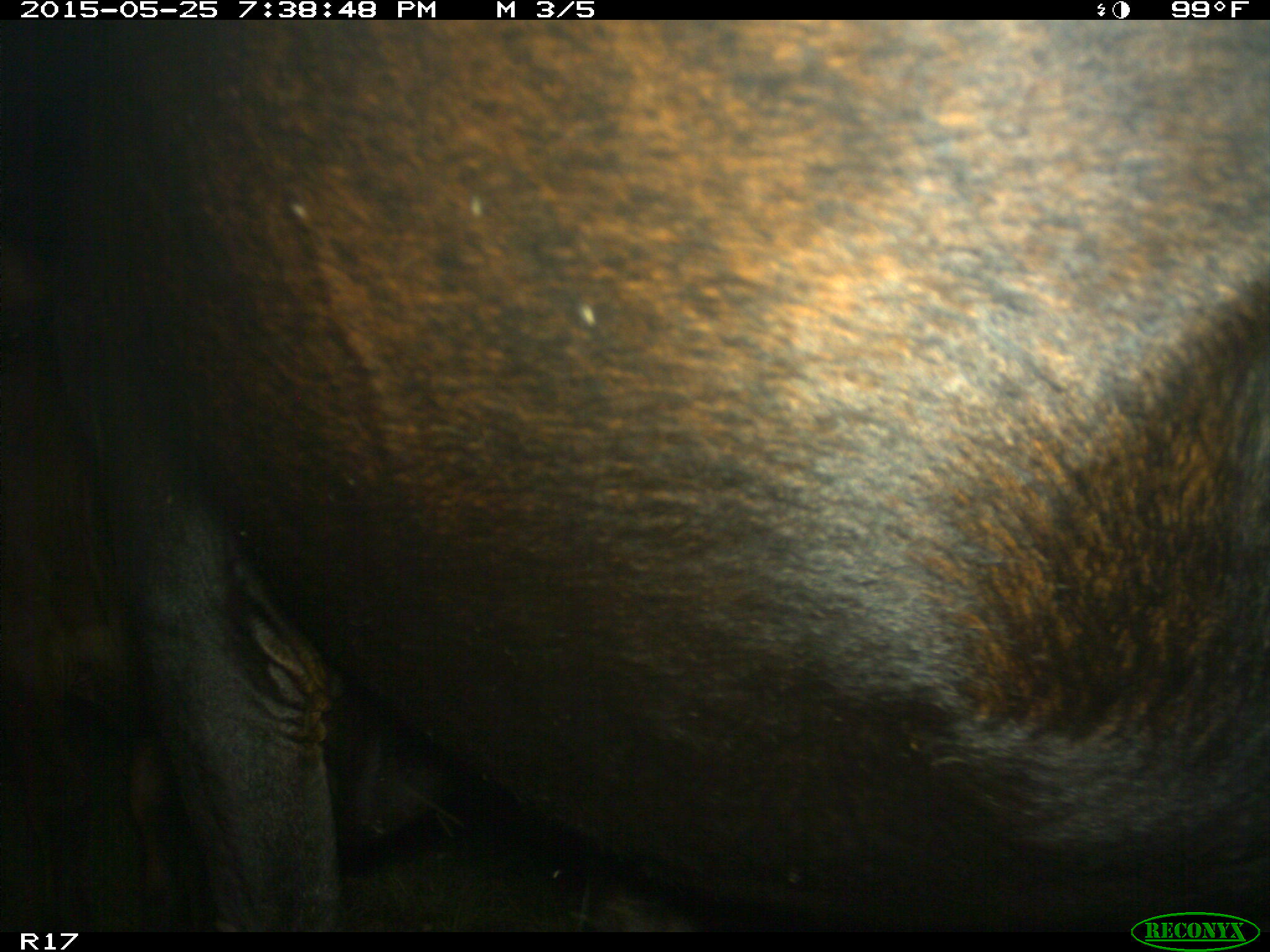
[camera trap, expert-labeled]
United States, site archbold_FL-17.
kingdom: Animalia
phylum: Chordata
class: Mammalia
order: Artiodactyla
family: Bovidae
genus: Bos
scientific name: Bos taurus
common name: domestic cow